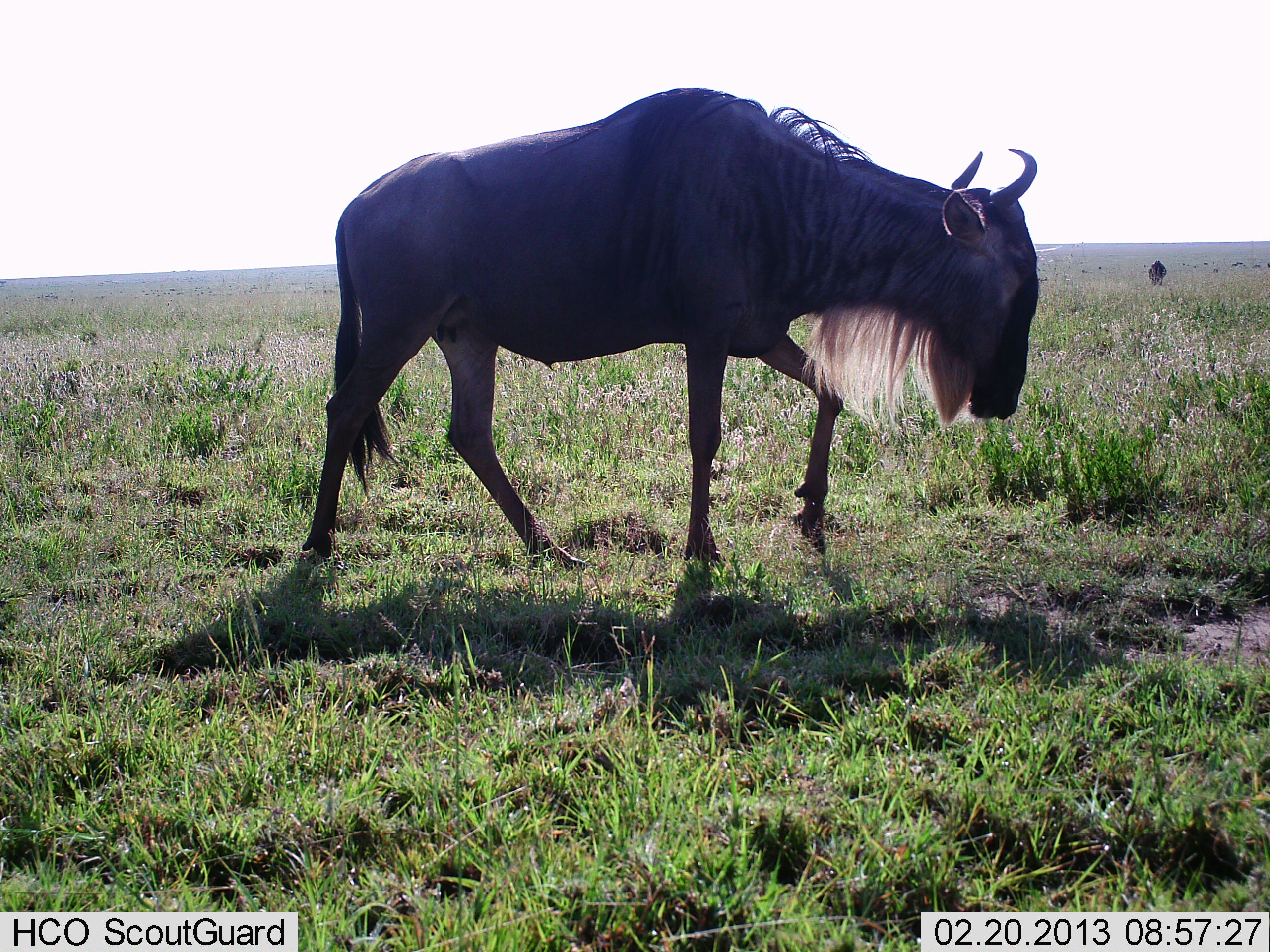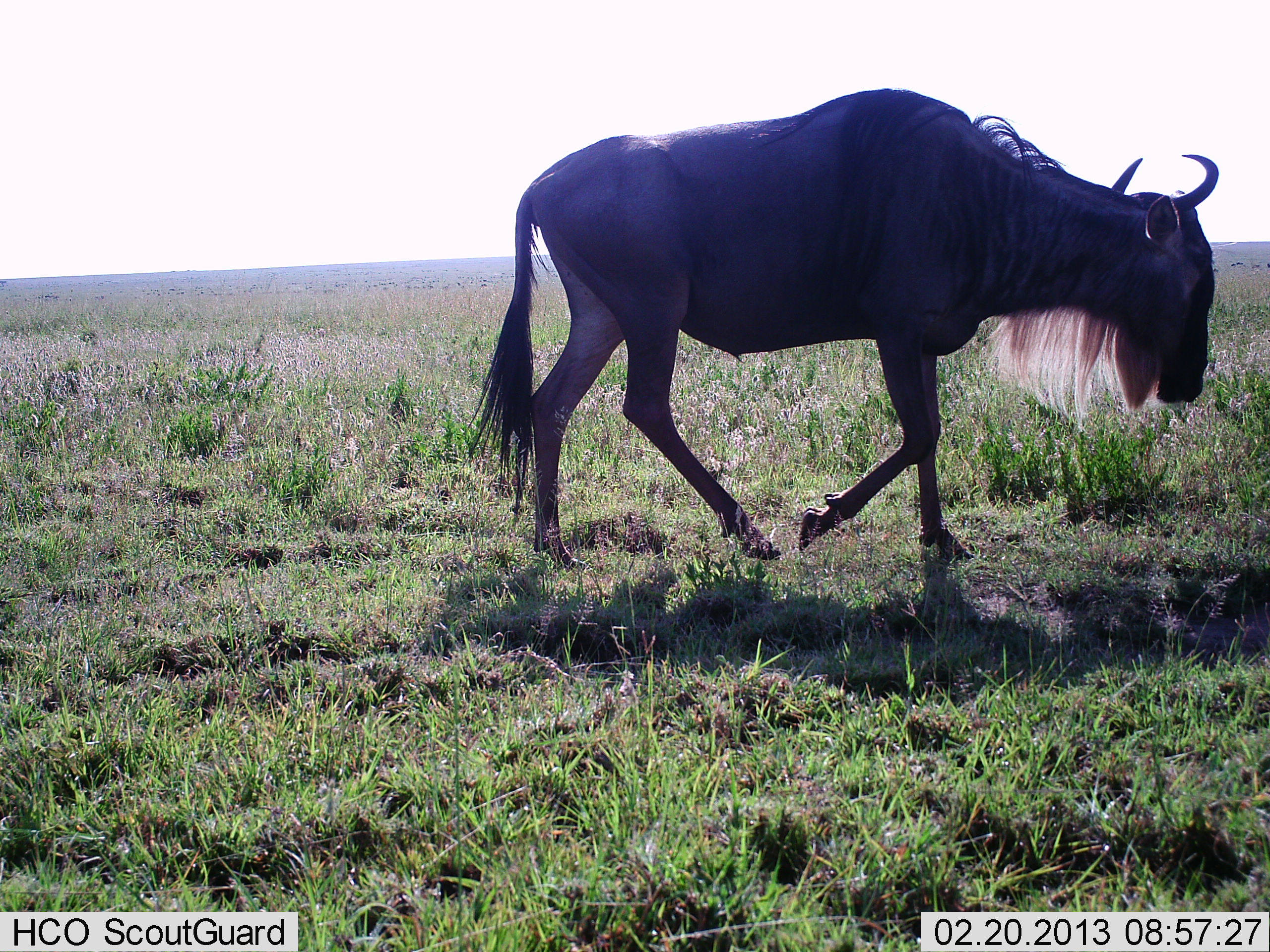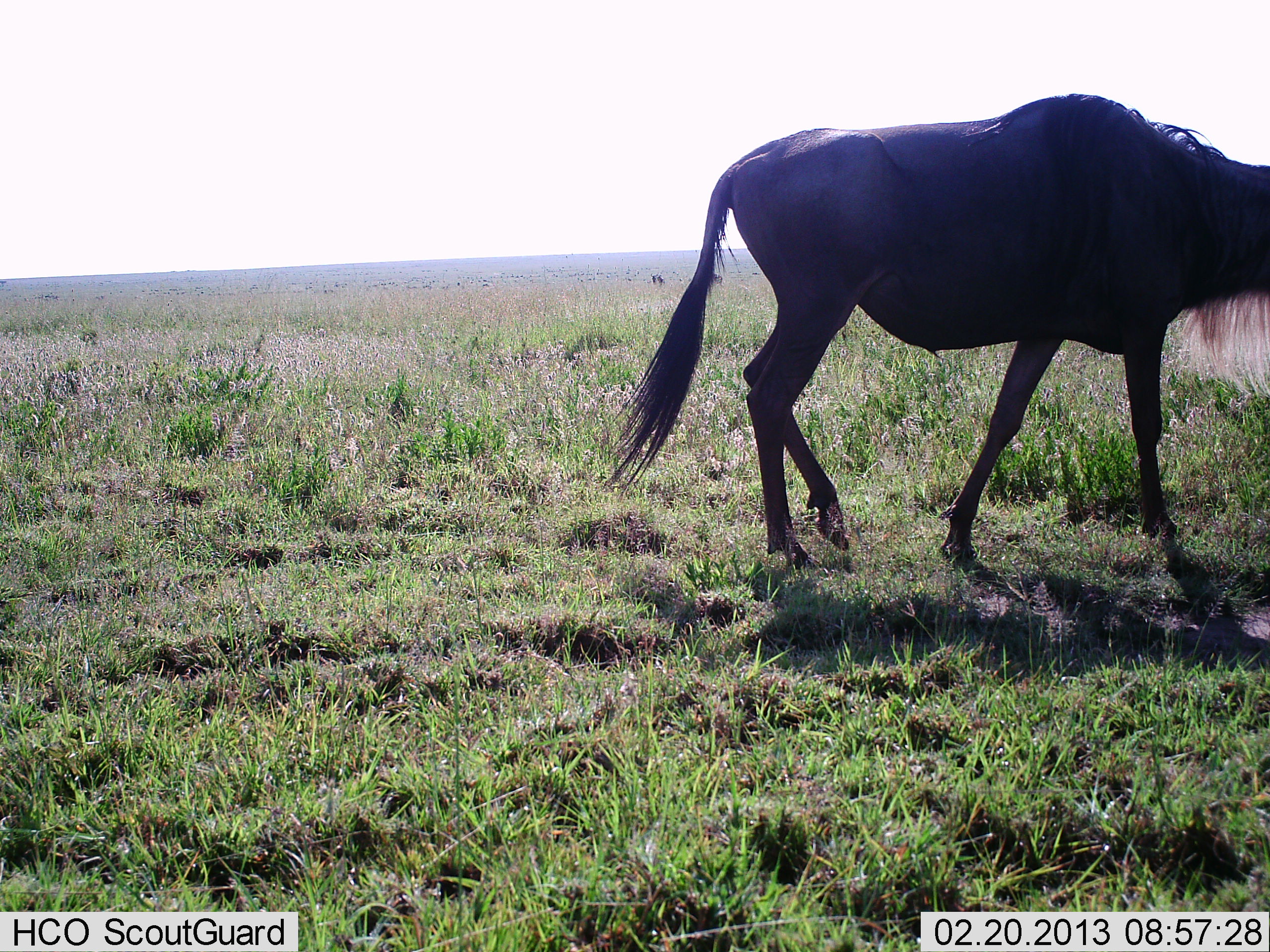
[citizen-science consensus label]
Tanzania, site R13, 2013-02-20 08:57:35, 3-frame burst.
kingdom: Animalia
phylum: Chordata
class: Mammalia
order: Artiodactyla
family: Bovidae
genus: Connochaetes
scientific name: Connochaetes taurinus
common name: blue wildebeest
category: wildebeest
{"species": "wildebeest (blue wildebeest) (Connochaetes taurinus)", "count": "1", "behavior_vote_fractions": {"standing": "0%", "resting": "0%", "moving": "100%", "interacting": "0%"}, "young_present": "0%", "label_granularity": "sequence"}